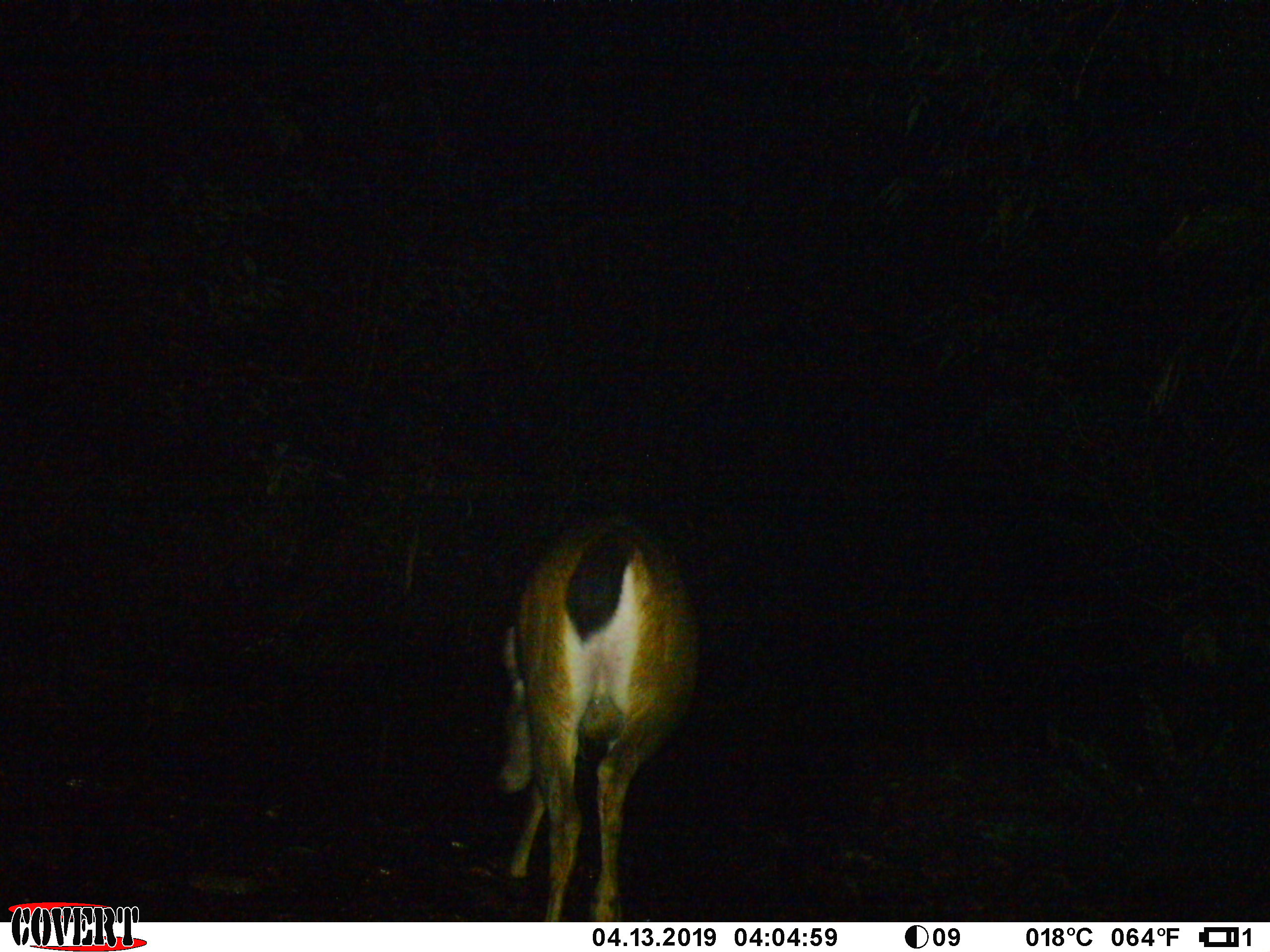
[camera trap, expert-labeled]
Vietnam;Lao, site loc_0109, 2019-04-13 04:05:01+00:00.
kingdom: Animalia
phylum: Chordata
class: Mammalia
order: Artiodactyla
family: Cervidae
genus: Rusa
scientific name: Rusa unicolor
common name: sambar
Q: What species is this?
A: Sambar (Rusa unicolor).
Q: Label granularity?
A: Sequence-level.